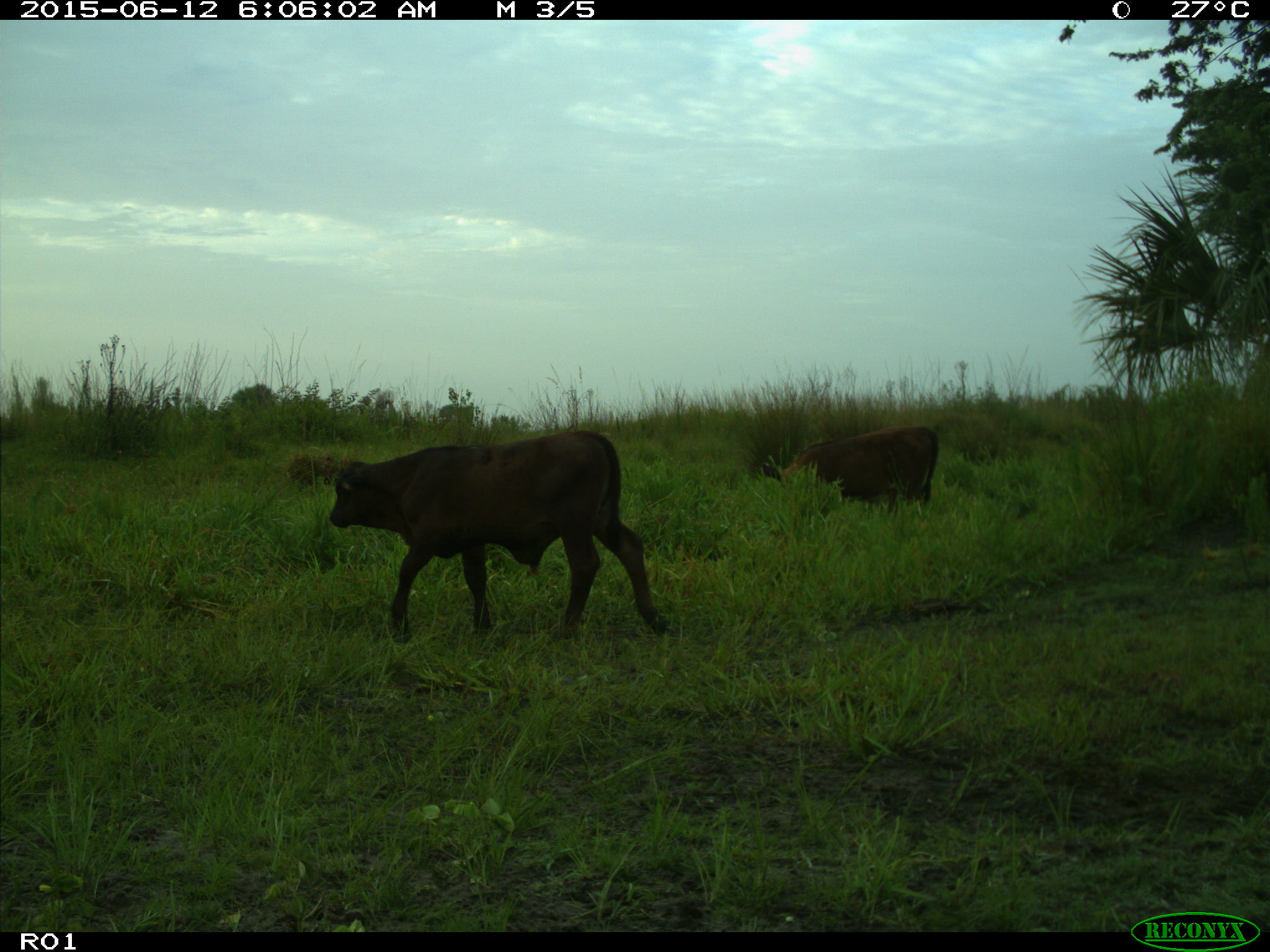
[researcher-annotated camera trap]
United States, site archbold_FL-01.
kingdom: Animalia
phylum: Chordata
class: Mammalia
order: Artiodactyla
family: Bovidae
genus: Bos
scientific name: Bos taurus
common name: domestic cow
Bos taurus (domestic cow).